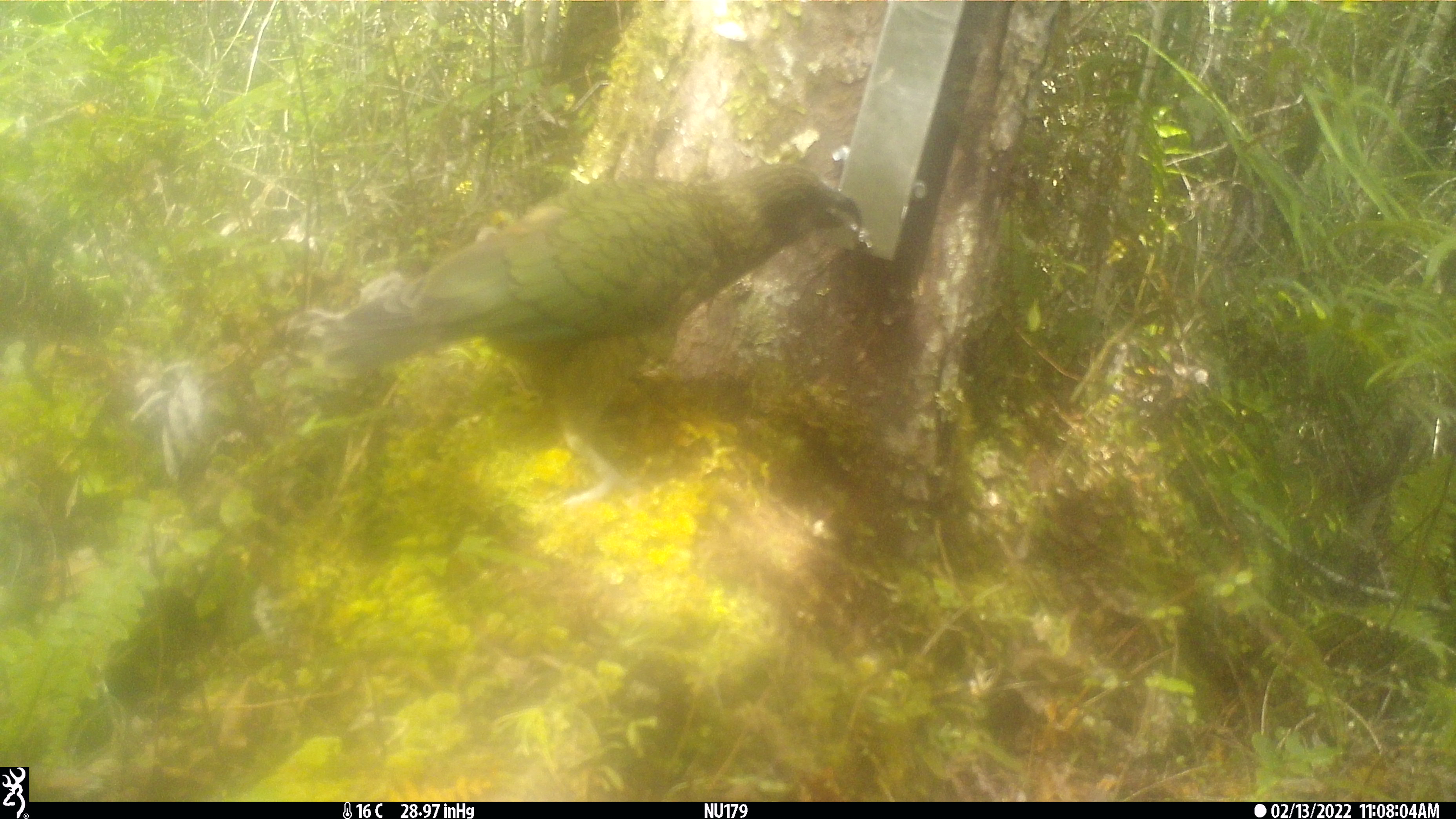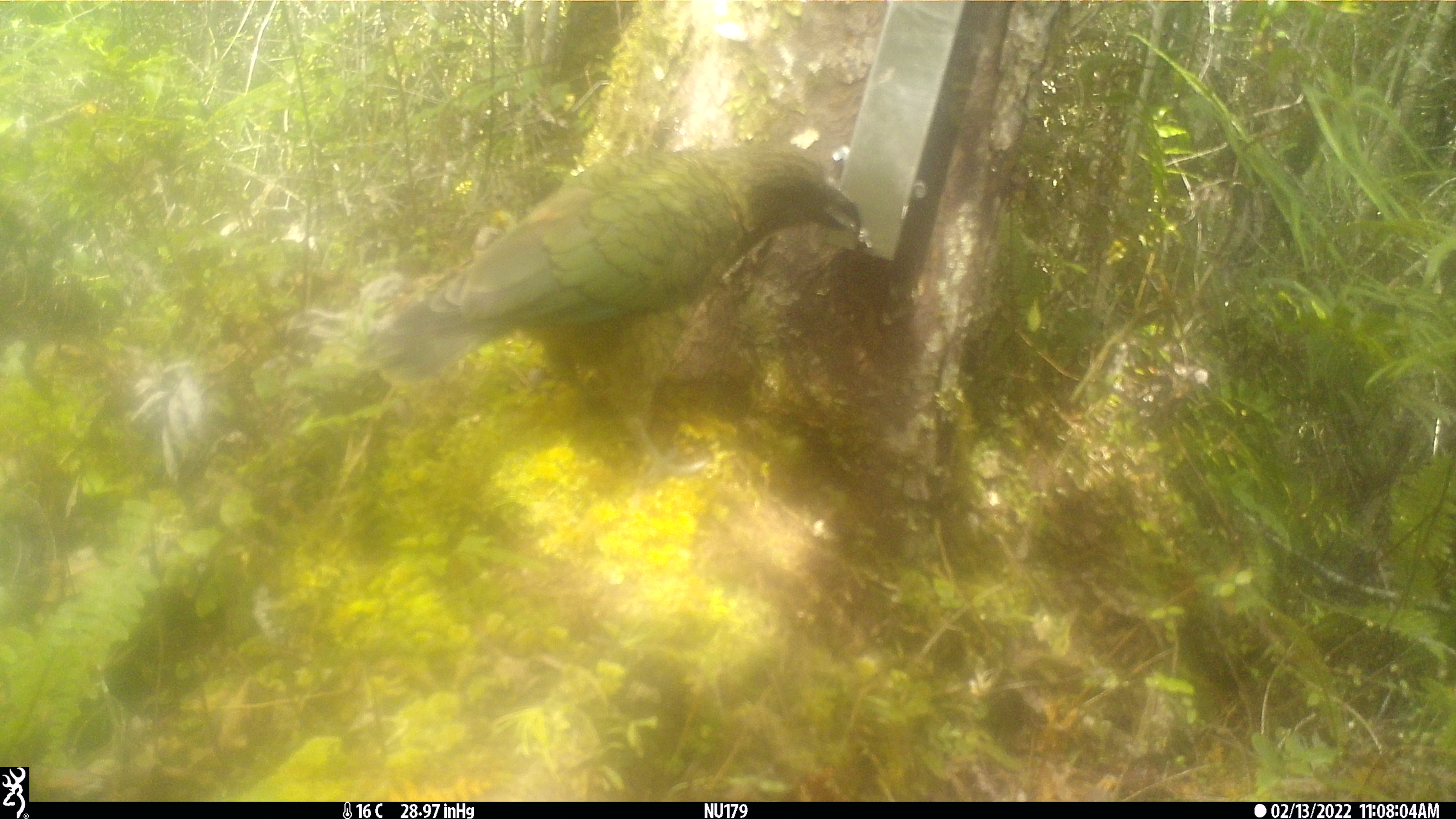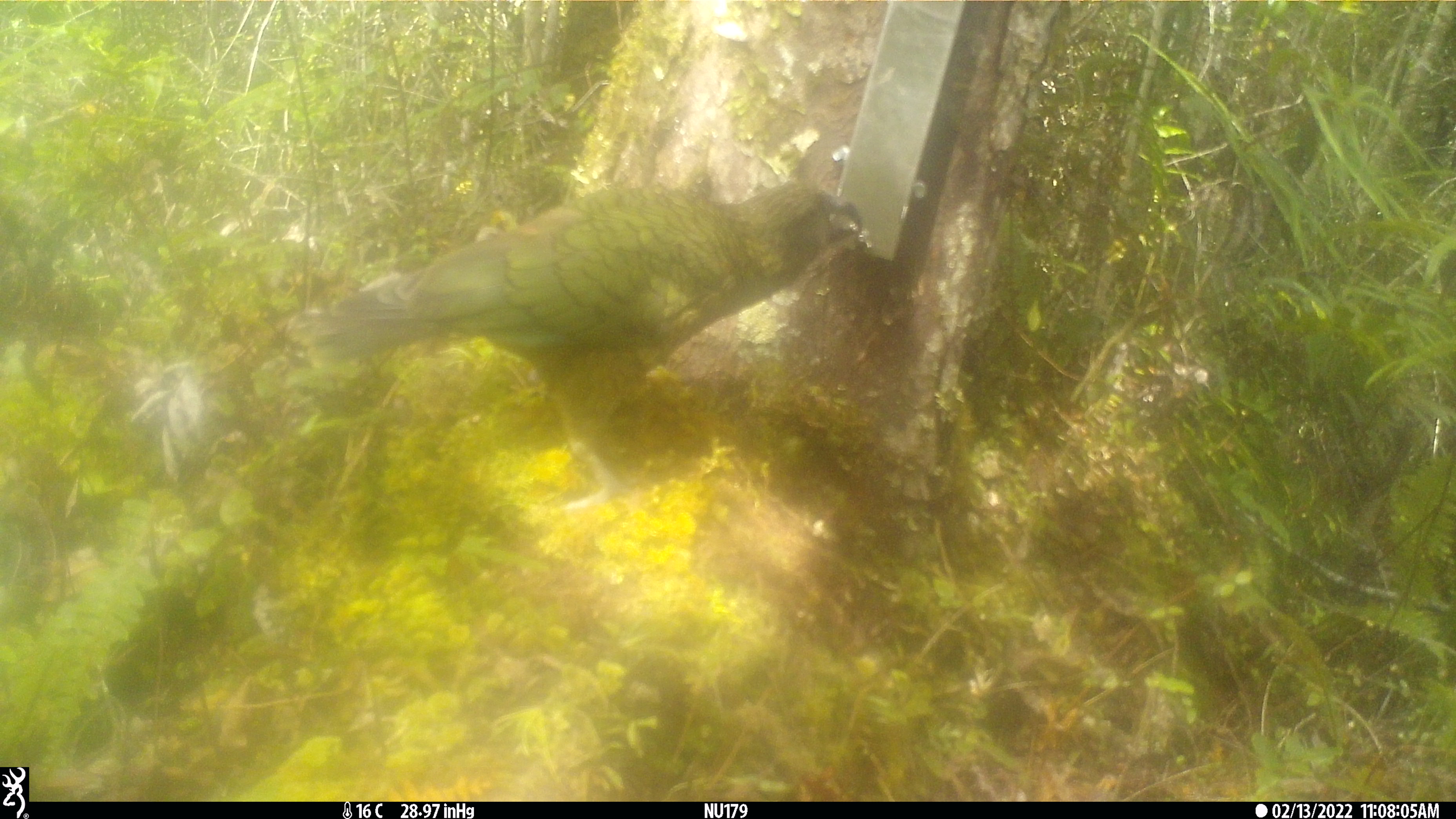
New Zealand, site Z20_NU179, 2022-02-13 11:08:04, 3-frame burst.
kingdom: Animalia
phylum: Chordata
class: Aves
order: Psittaciformes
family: Strigopidae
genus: Nestor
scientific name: Nestor notabilis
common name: kea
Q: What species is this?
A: Kea (Nestor notabilis).